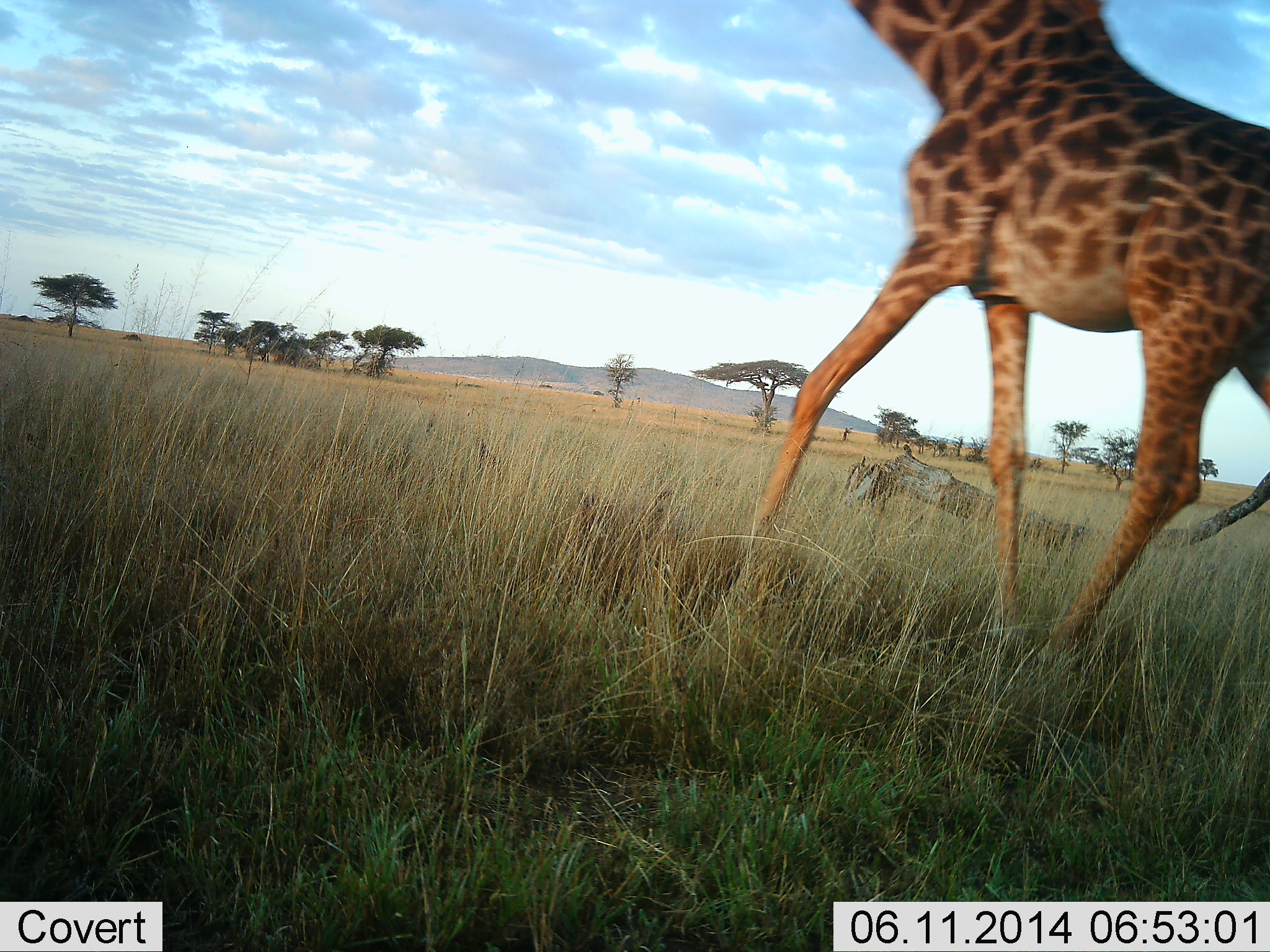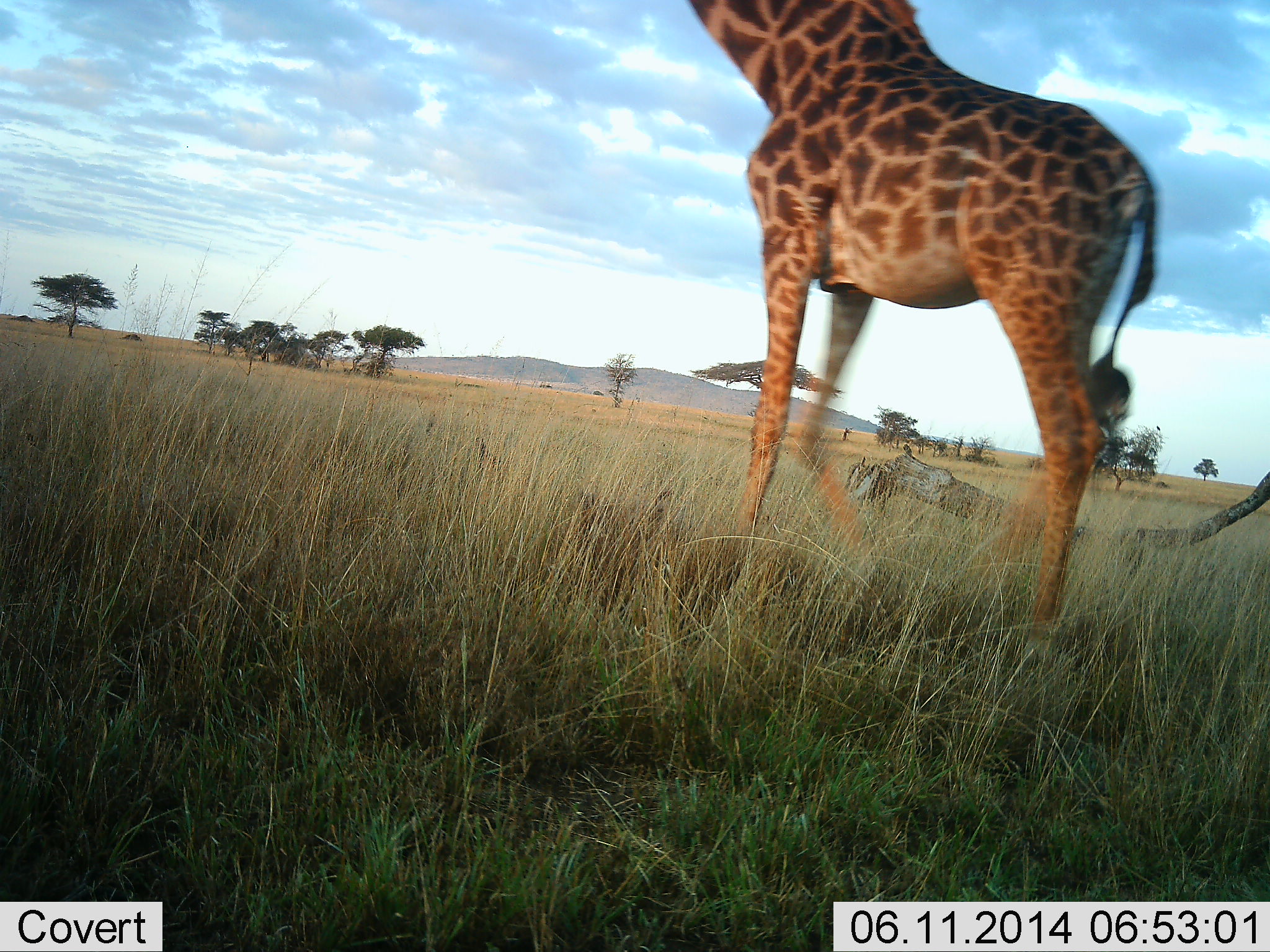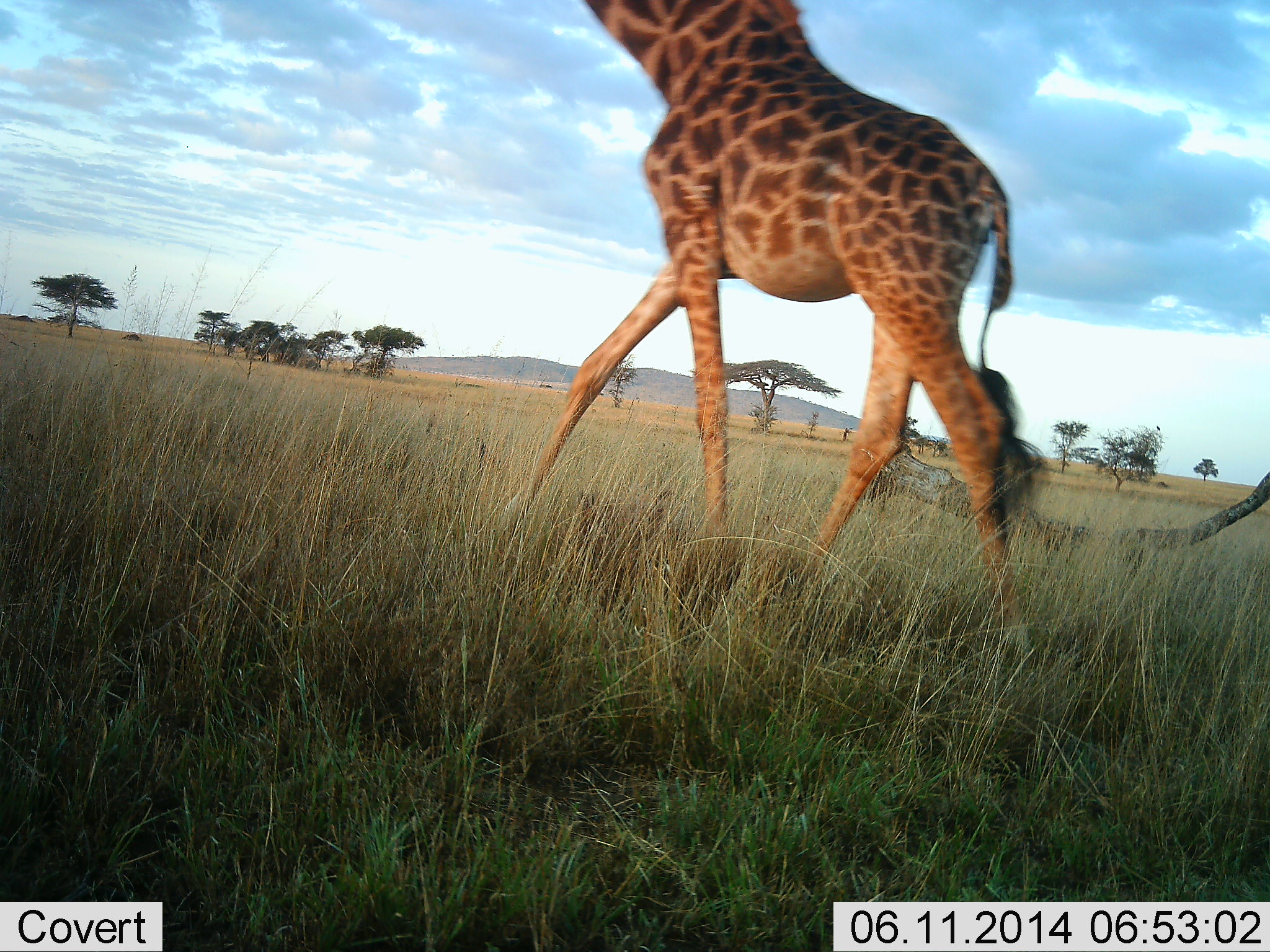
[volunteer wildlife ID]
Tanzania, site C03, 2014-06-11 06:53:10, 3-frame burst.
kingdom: Animalia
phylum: Chordata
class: Mammalia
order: Artiodactyla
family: Giraffidae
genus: Giraffa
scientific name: Giraffa camelopardalis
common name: giraffe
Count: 1.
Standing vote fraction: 0%.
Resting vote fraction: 0%.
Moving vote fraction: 100%.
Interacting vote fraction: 0%.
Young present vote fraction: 10%.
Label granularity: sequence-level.